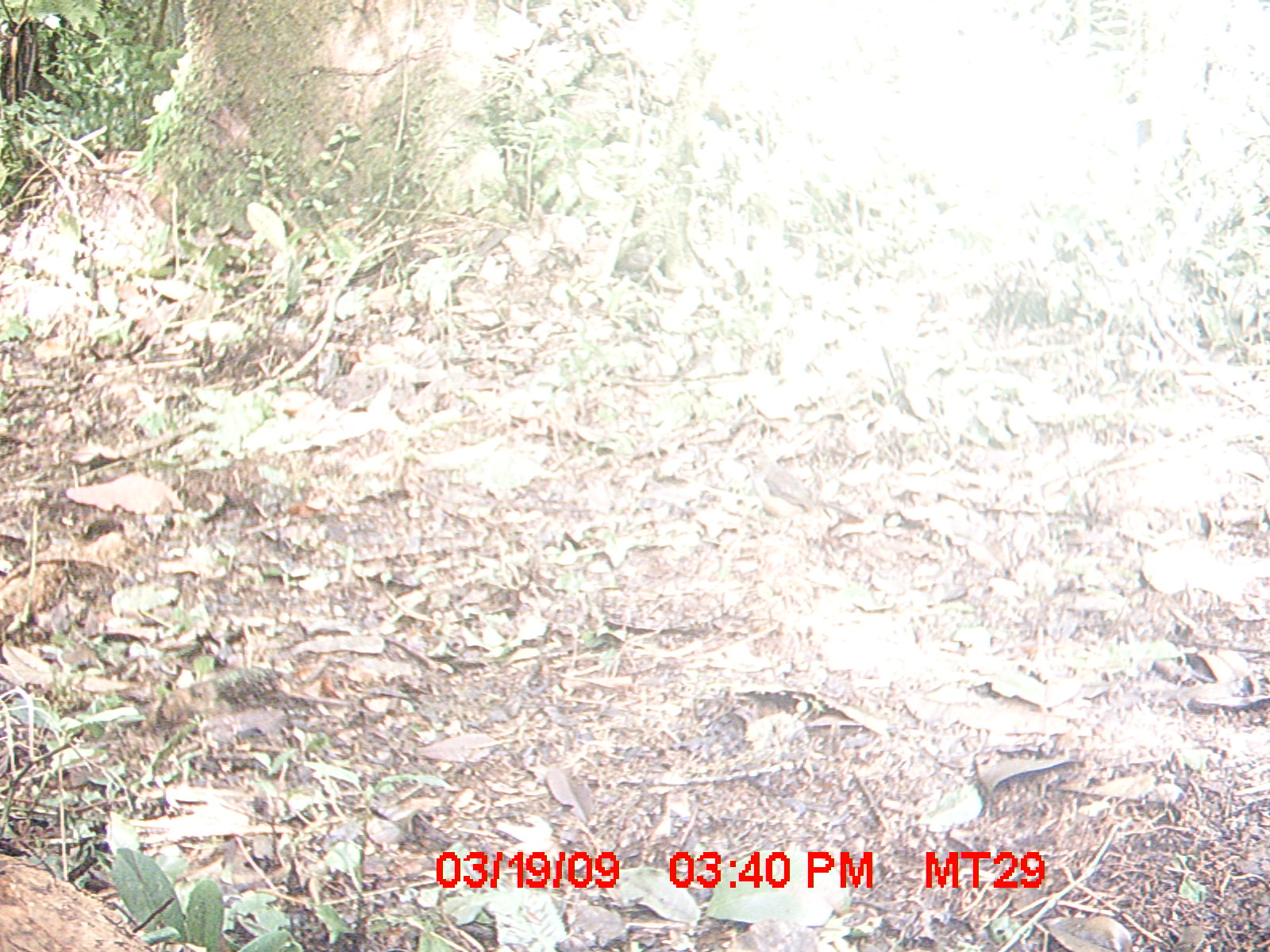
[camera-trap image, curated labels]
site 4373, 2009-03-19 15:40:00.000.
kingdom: Animalia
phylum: Chordata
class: Aves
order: Passeriformes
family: Muscicapidae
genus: Copsychus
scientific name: Copsychus albospecularis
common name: madagascar magpie-robin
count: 1